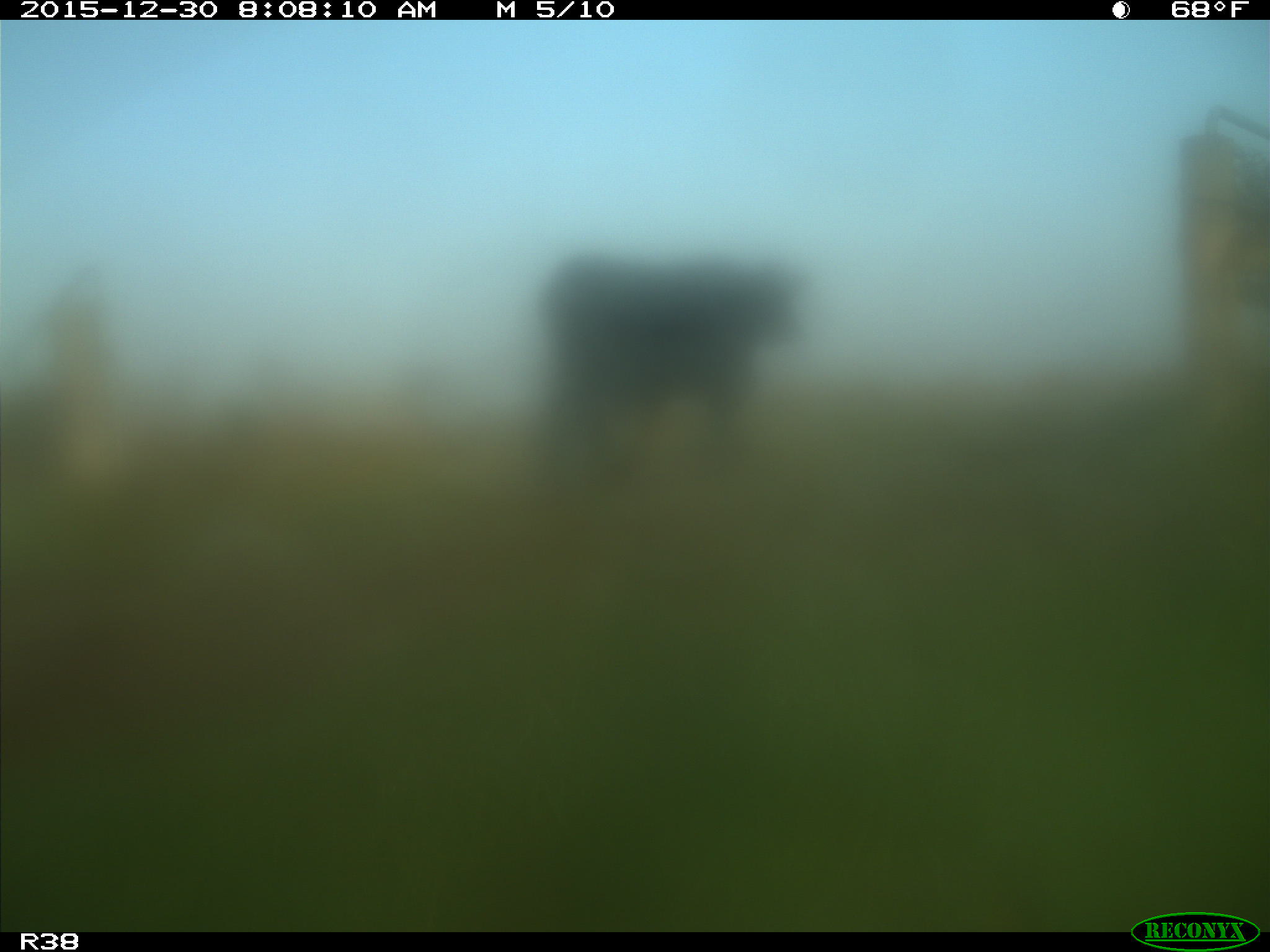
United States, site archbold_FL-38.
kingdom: Animalia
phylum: Chordata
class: Mammalia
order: Artiodactyla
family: Bovidae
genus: Bos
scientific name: Bos taurus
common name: domestic cow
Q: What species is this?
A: Bos taurus (domestic cow).